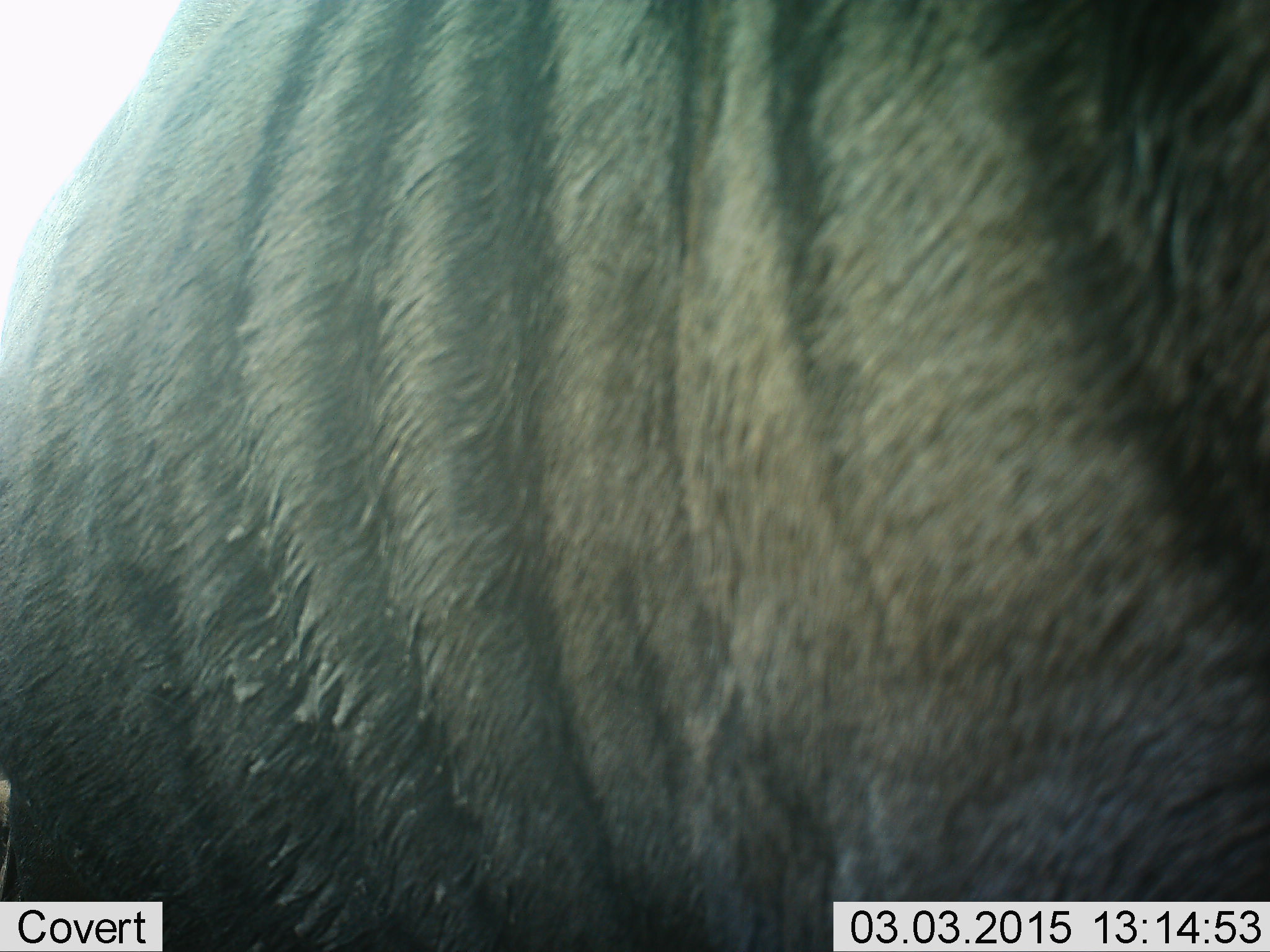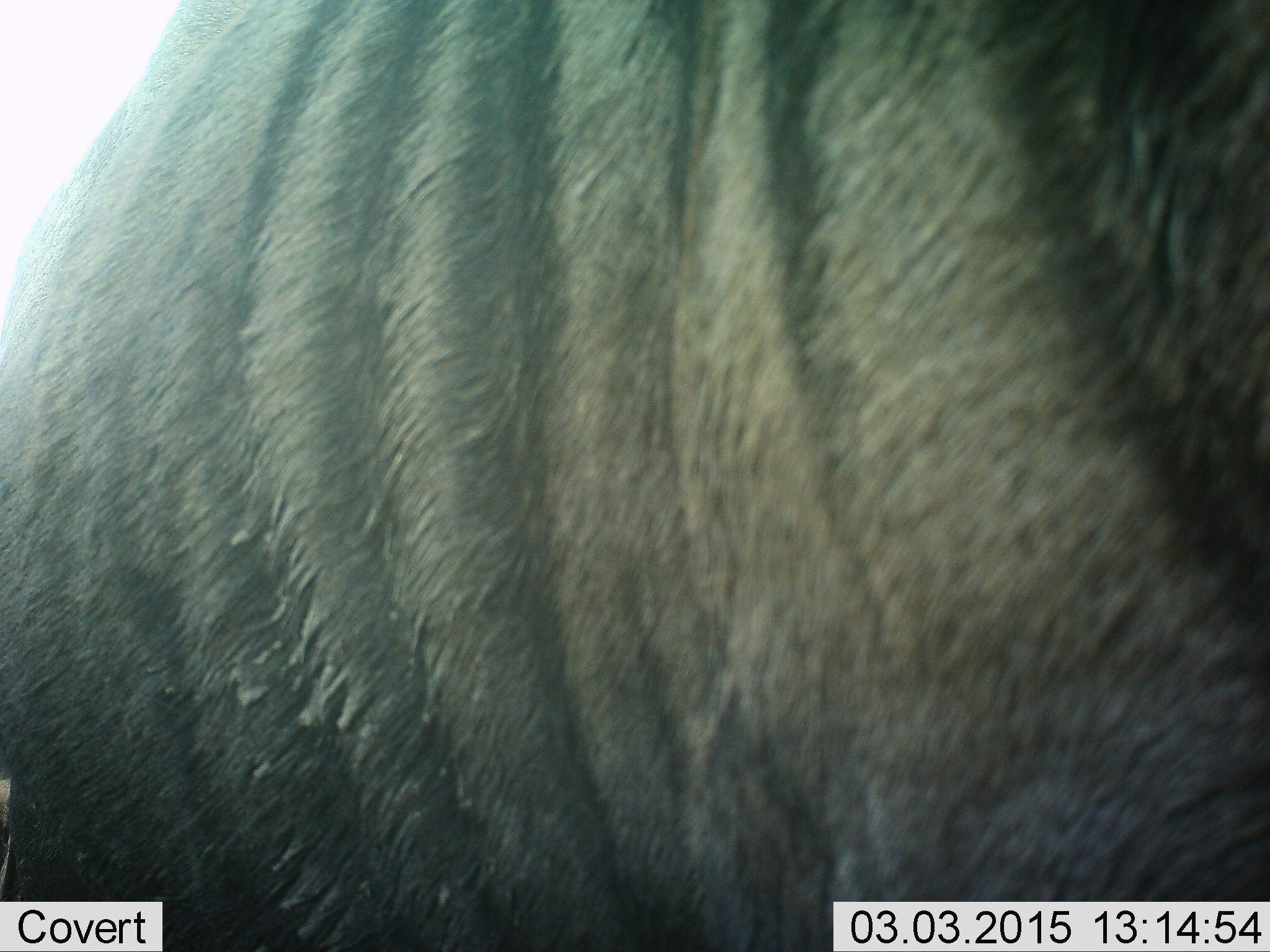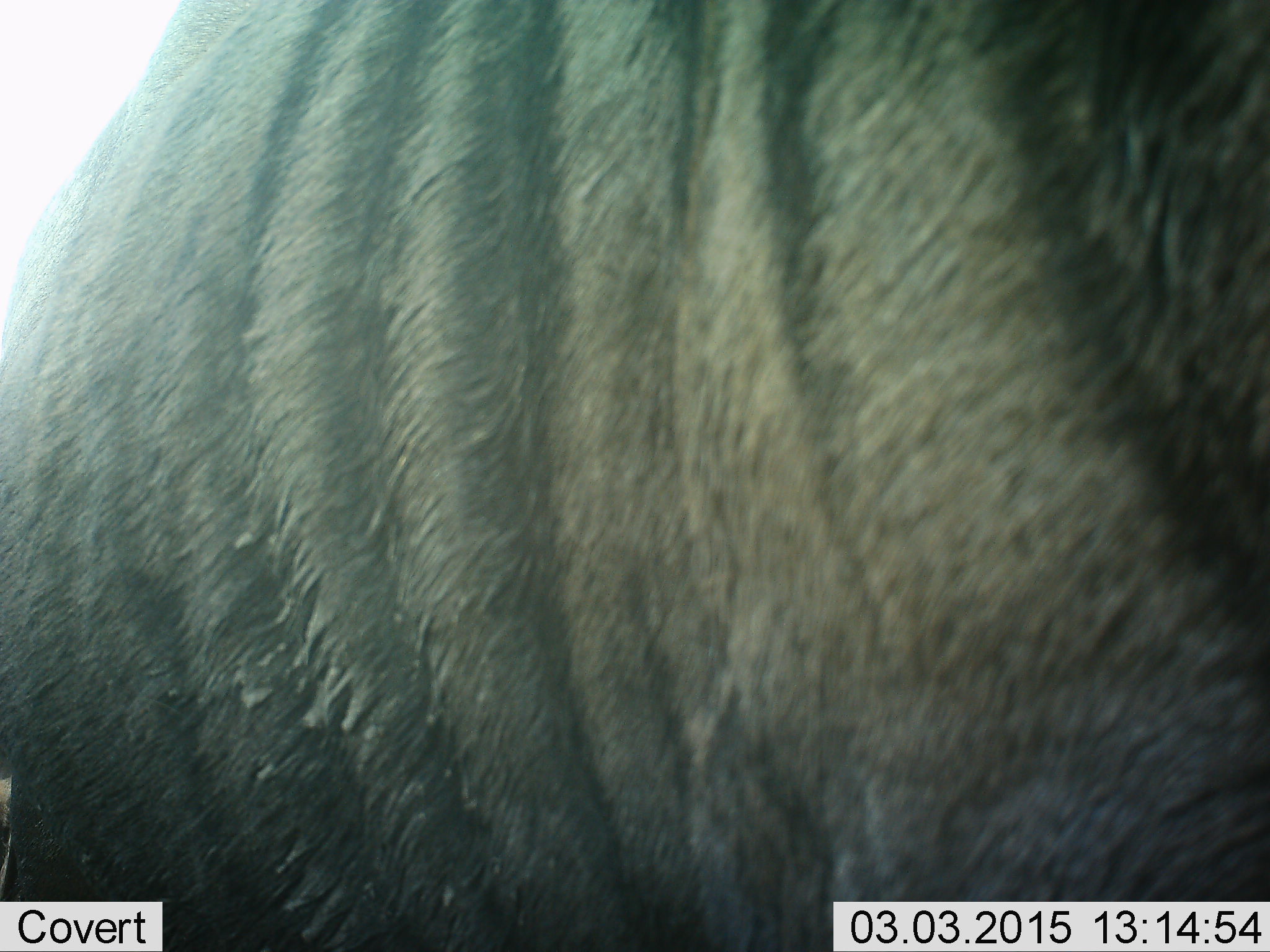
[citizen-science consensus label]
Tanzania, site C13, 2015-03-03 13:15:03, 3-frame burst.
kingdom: Animalia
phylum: Chordata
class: Mammalia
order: Artiodactyla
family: Bovidae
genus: Connochaetes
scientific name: Connochaetes taurinus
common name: blue wildebeest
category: wildebeest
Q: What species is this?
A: Wildebeest (blue wildebeest) (Connochaetes taurinus).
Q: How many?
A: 1.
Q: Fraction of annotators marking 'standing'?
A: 100%.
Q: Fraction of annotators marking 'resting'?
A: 0%.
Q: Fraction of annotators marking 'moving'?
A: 0%.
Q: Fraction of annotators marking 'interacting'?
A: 0%.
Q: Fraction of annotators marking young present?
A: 0%.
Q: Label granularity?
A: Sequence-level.